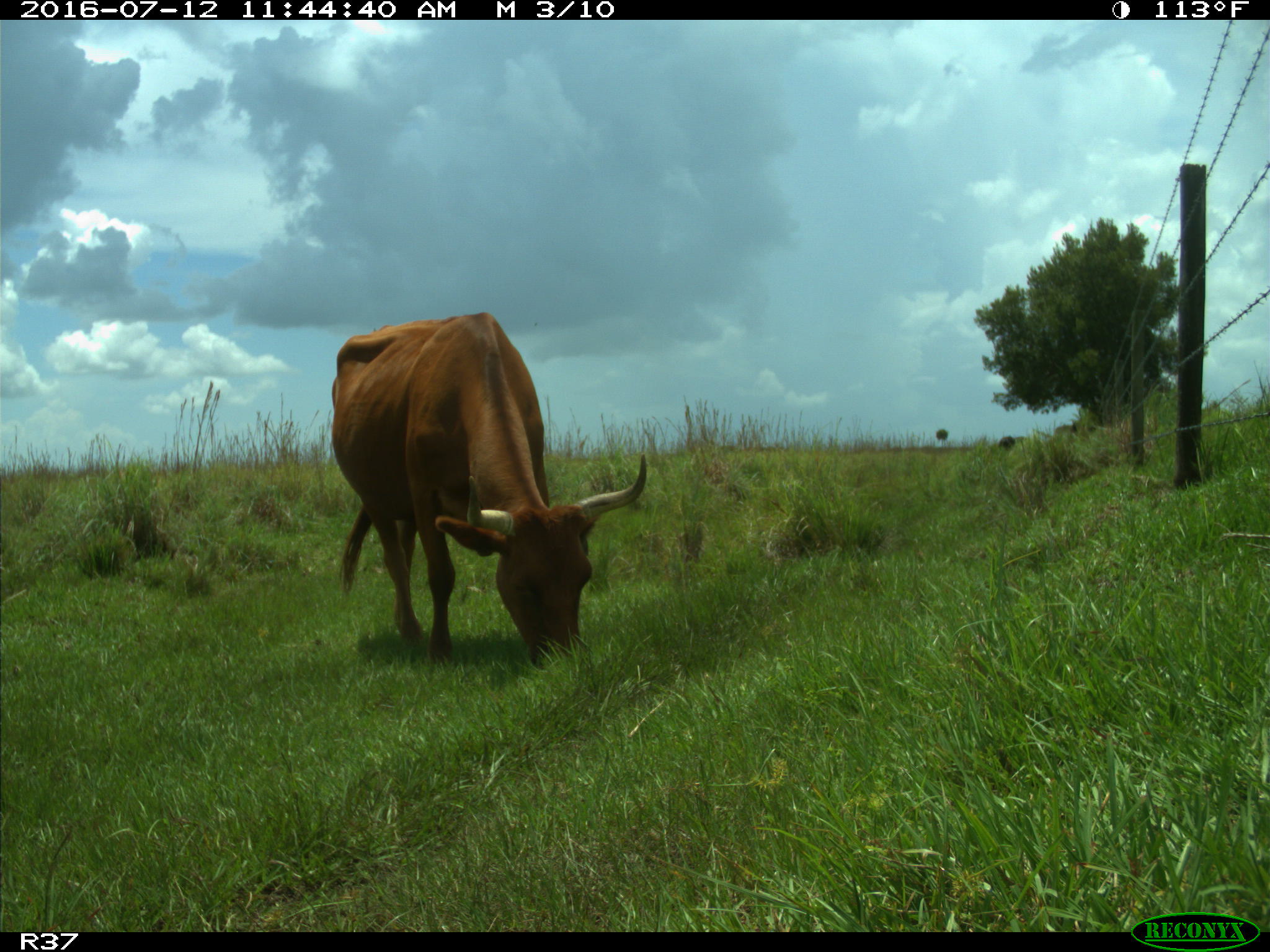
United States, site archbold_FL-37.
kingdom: Animalia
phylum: Chordata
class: Mammalia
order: Artiodactyla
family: Bovidae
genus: Bos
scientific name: Bos taurus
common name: domestic cow